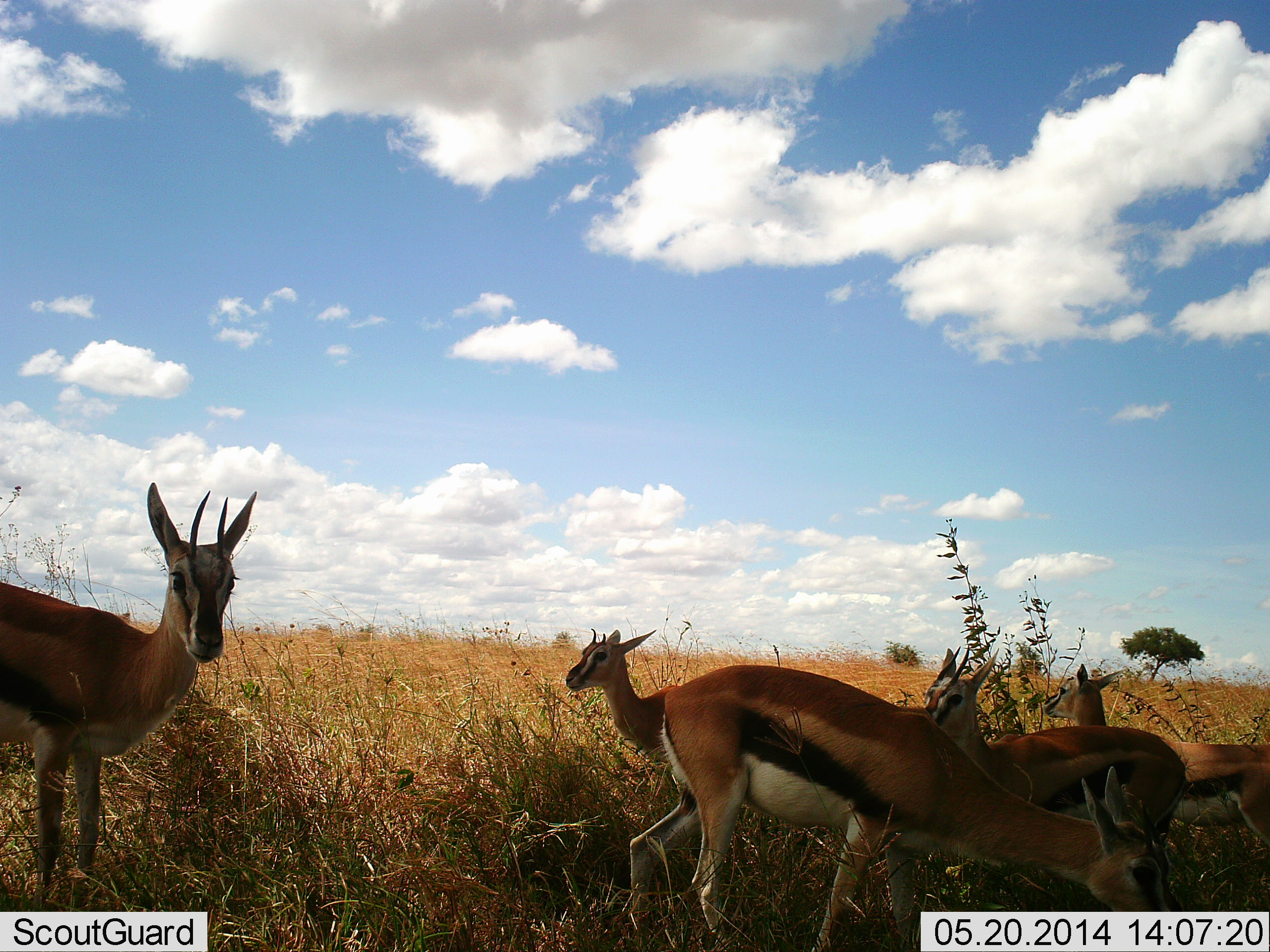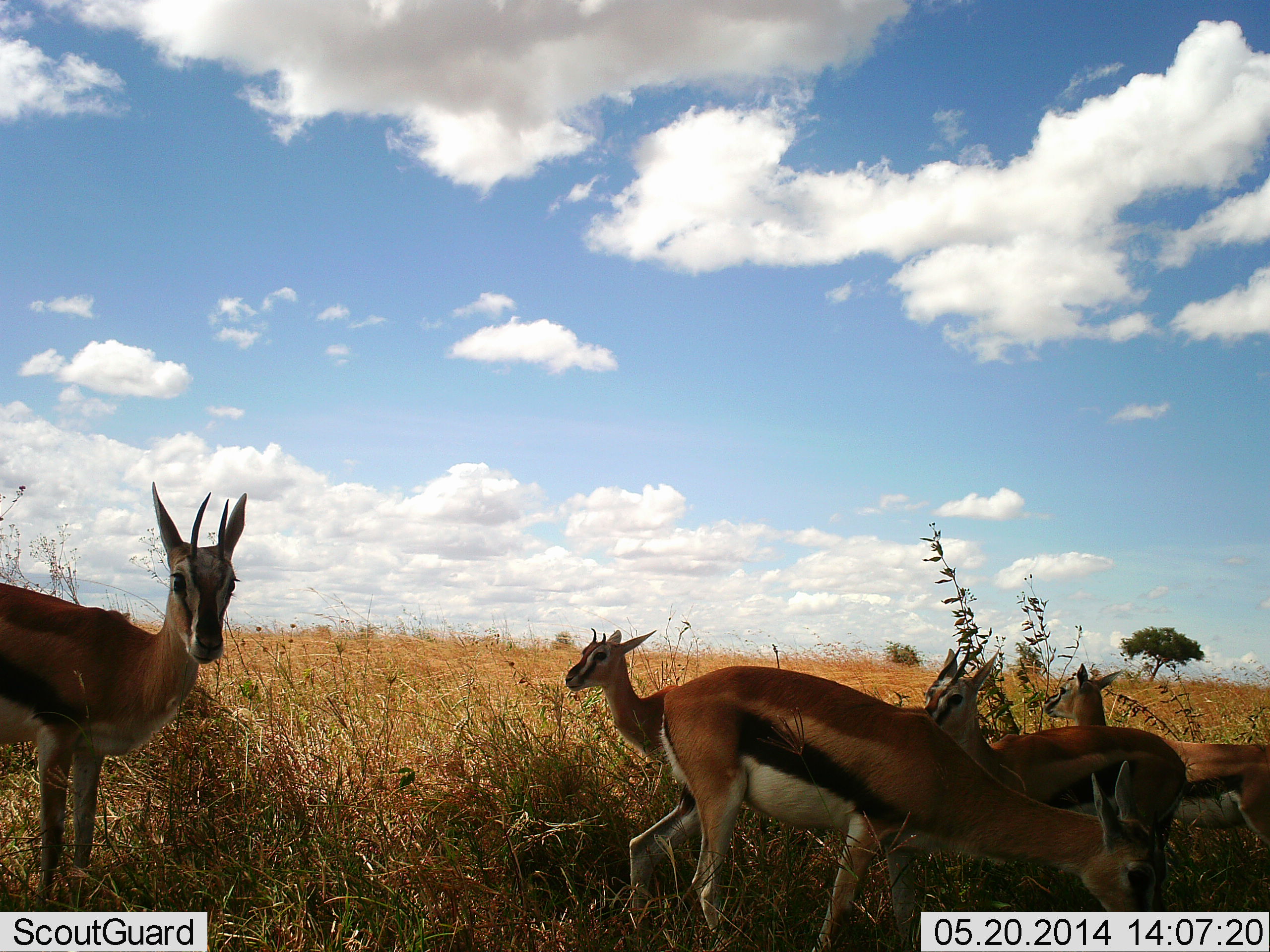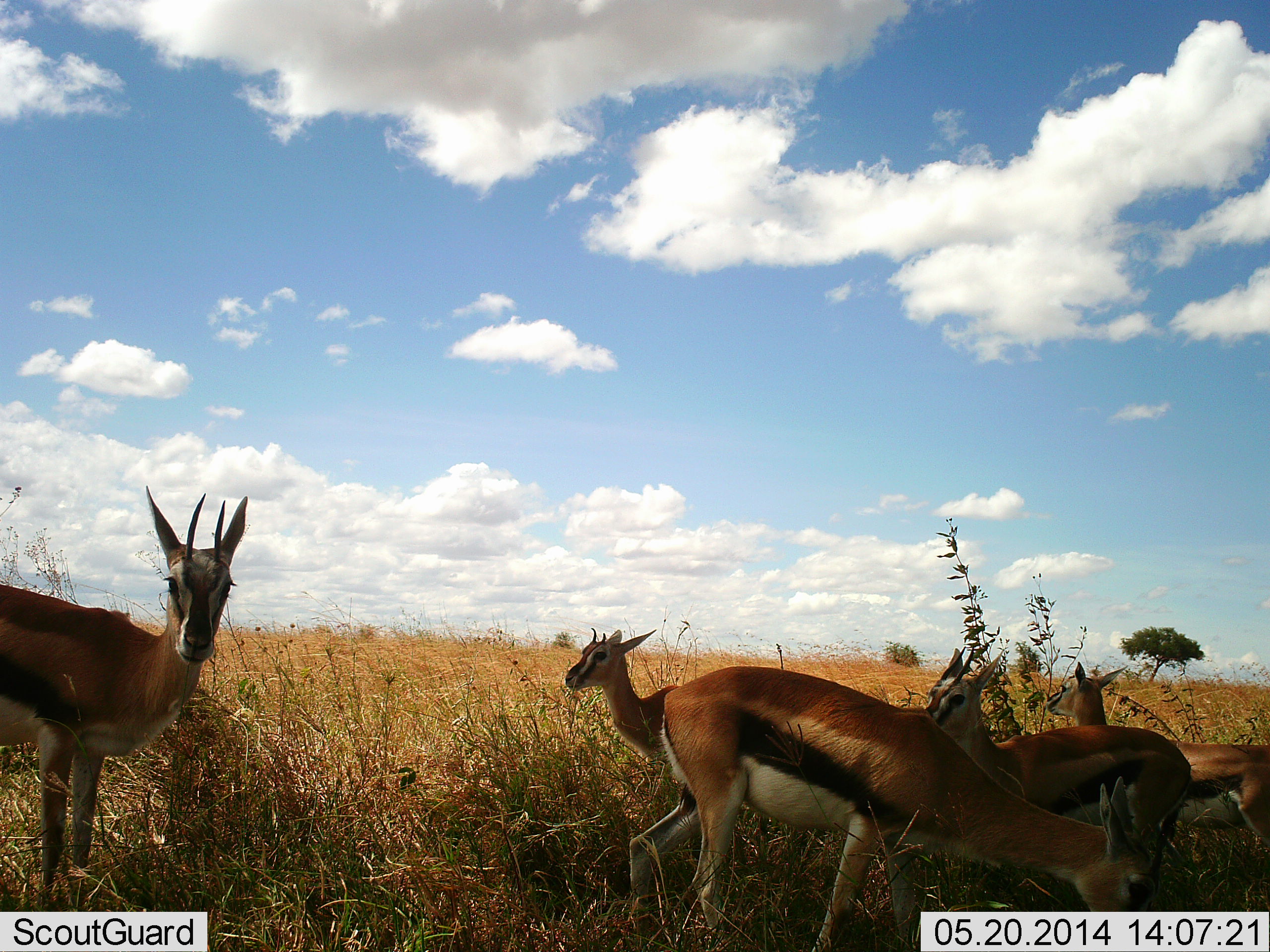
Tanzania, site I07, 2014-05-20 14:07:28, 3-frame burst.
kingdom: Animalia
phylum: Chordata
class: Mammalia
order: Artiodactyla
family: Bovidae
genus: Eudorcas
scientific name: Eudorcas thomsonii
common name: thomson's gazelle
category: gazellethomsons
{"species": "gazellethomsons (thomson's gazelle) (Eudorcas thomsonii)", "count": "5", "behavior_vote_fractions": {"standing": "90%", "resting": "20%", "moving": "10%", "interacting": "0%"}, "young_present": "30%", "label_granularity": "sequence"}